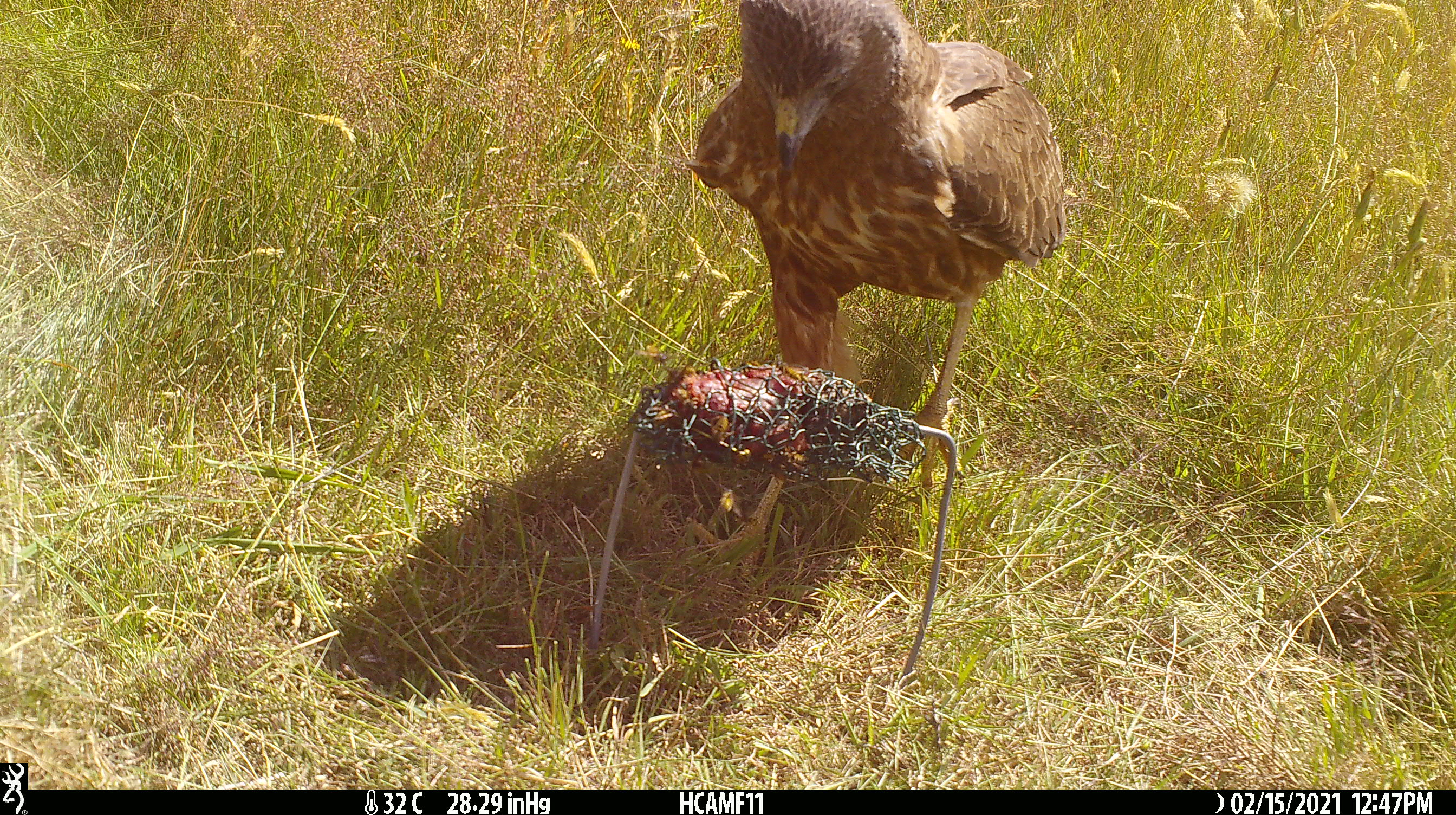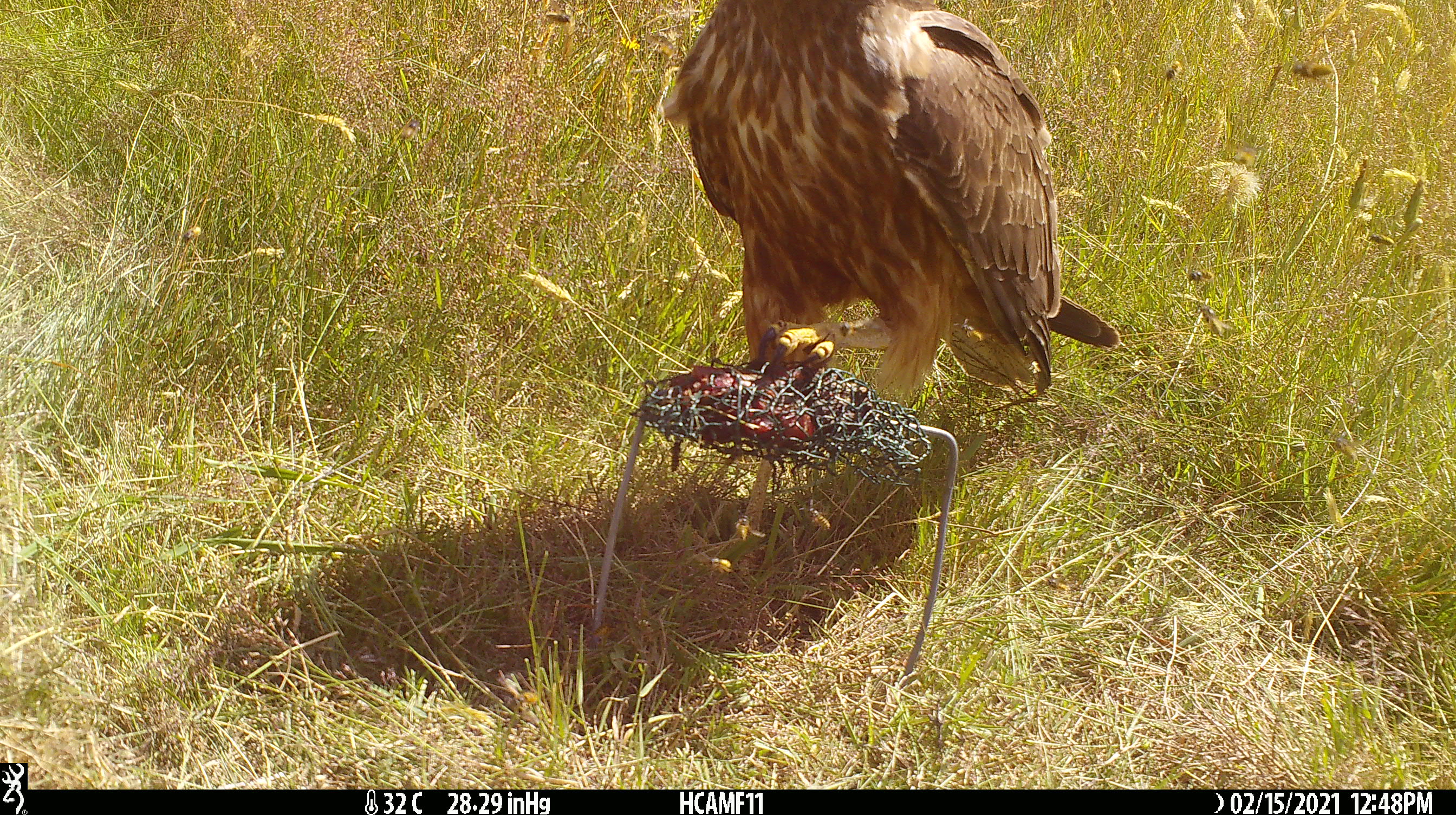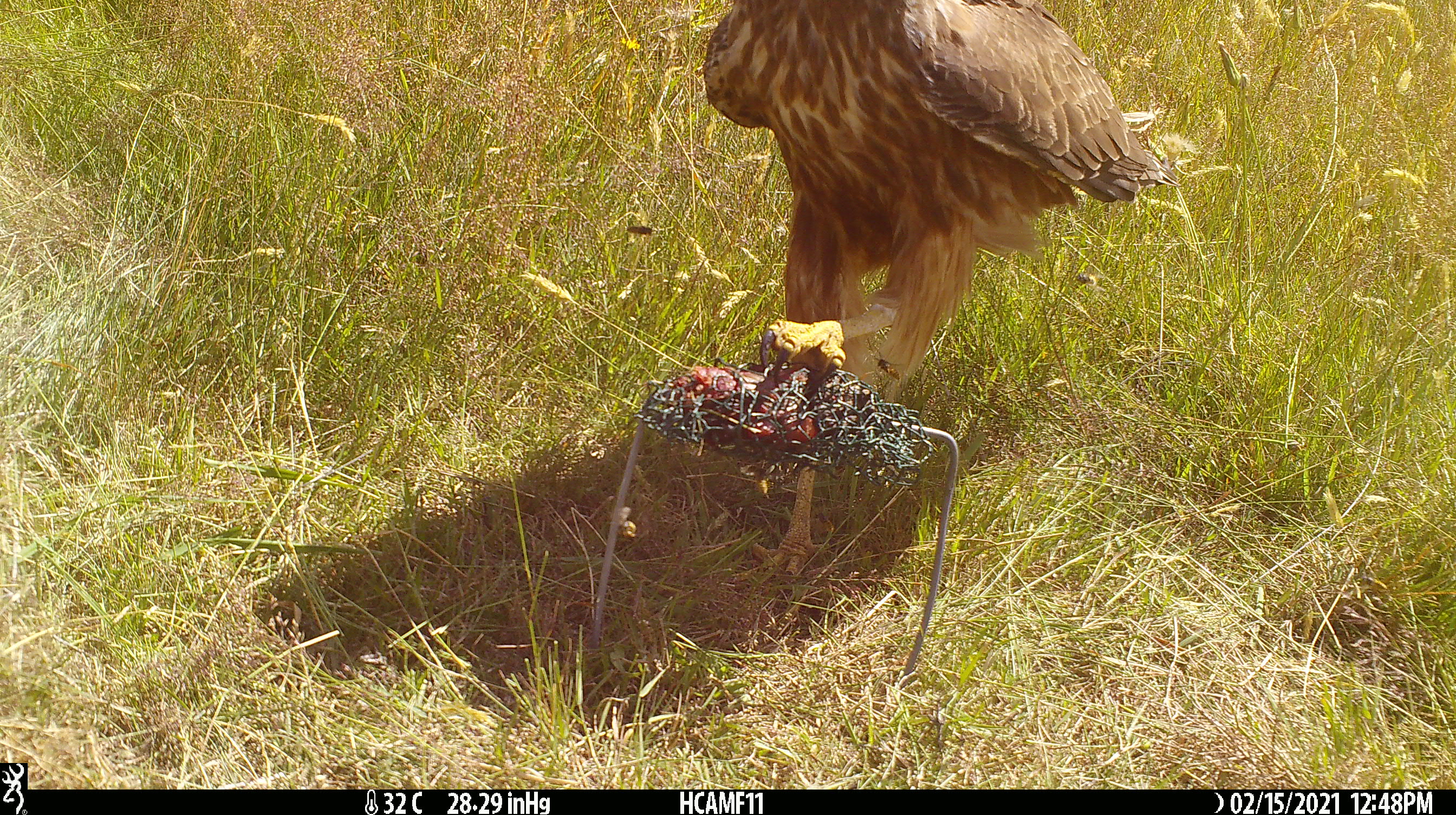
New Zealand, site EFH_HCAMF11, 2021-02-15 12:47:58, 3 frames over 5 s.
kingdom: Animalia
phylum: Chordata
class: Aves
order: Accipitriformes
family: Accipitridae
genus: Circus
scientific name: Circus approximans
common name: swamp harrier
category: harrier